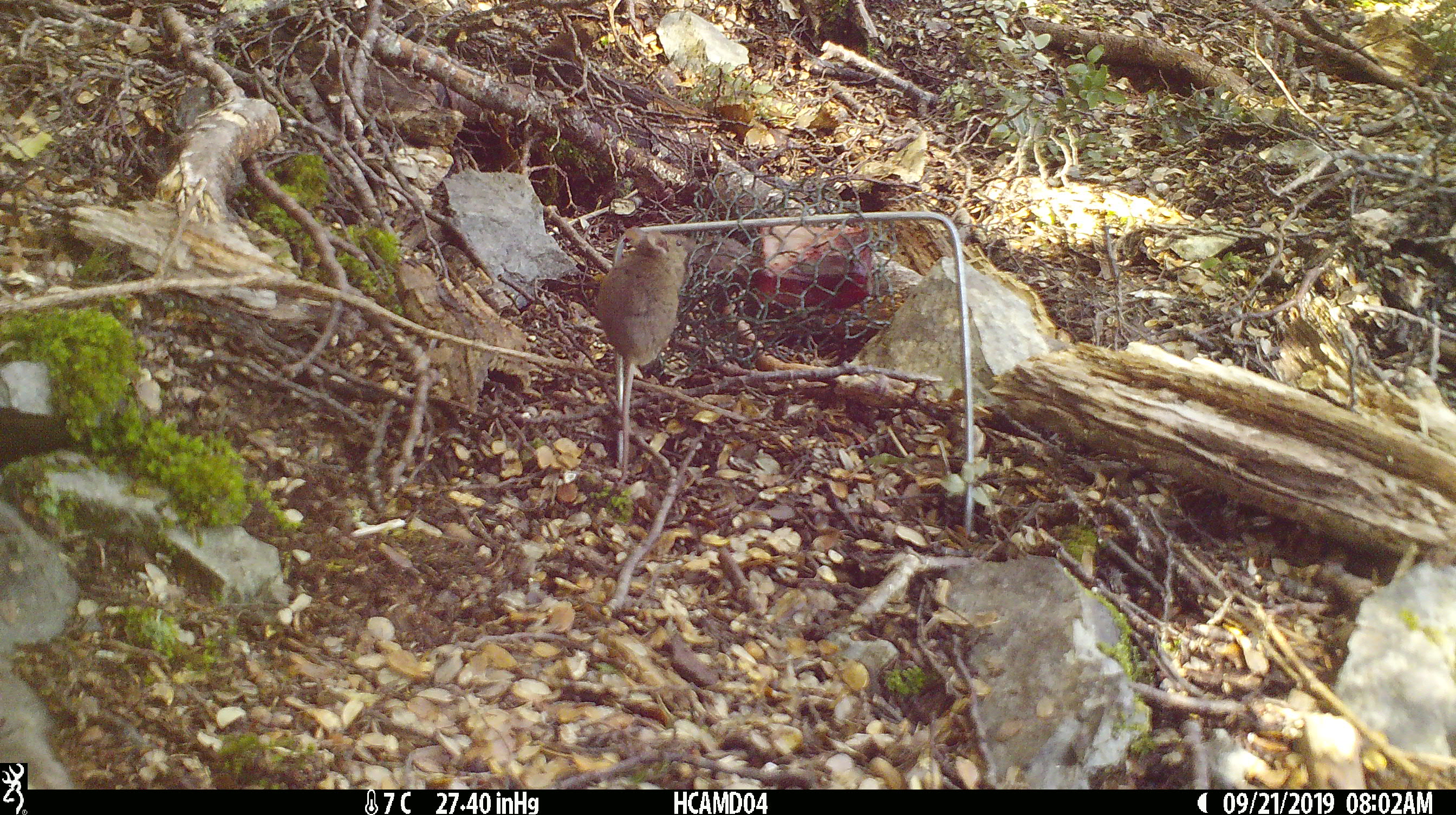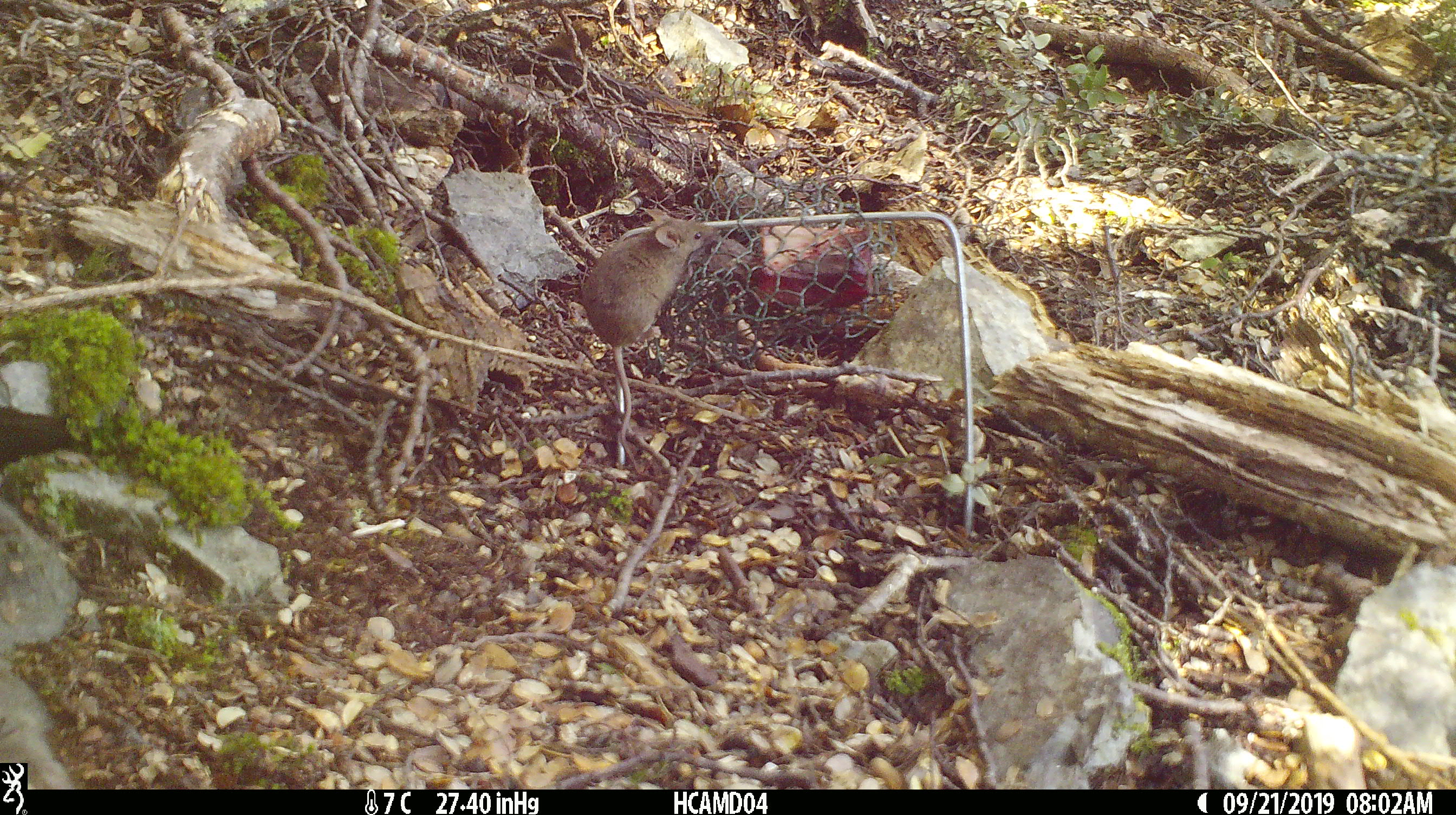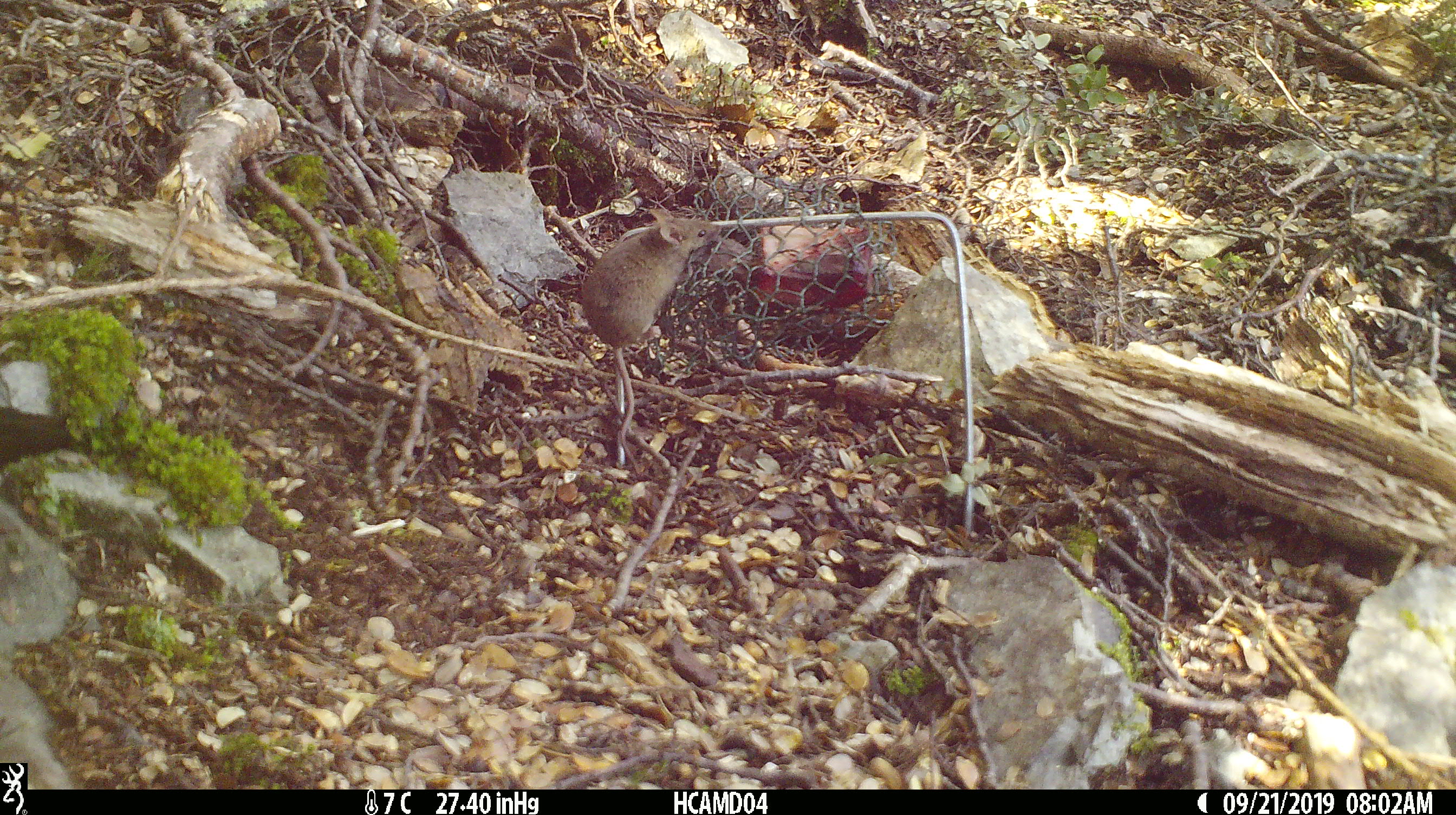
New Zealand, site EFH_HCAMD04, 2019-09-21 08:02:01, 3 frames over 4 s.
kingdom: Animalia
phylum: Chordata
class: Mammalia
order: Rodentia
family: Muridae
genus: Mus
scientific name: Mus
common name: mouse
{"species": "mouse (Mus)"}